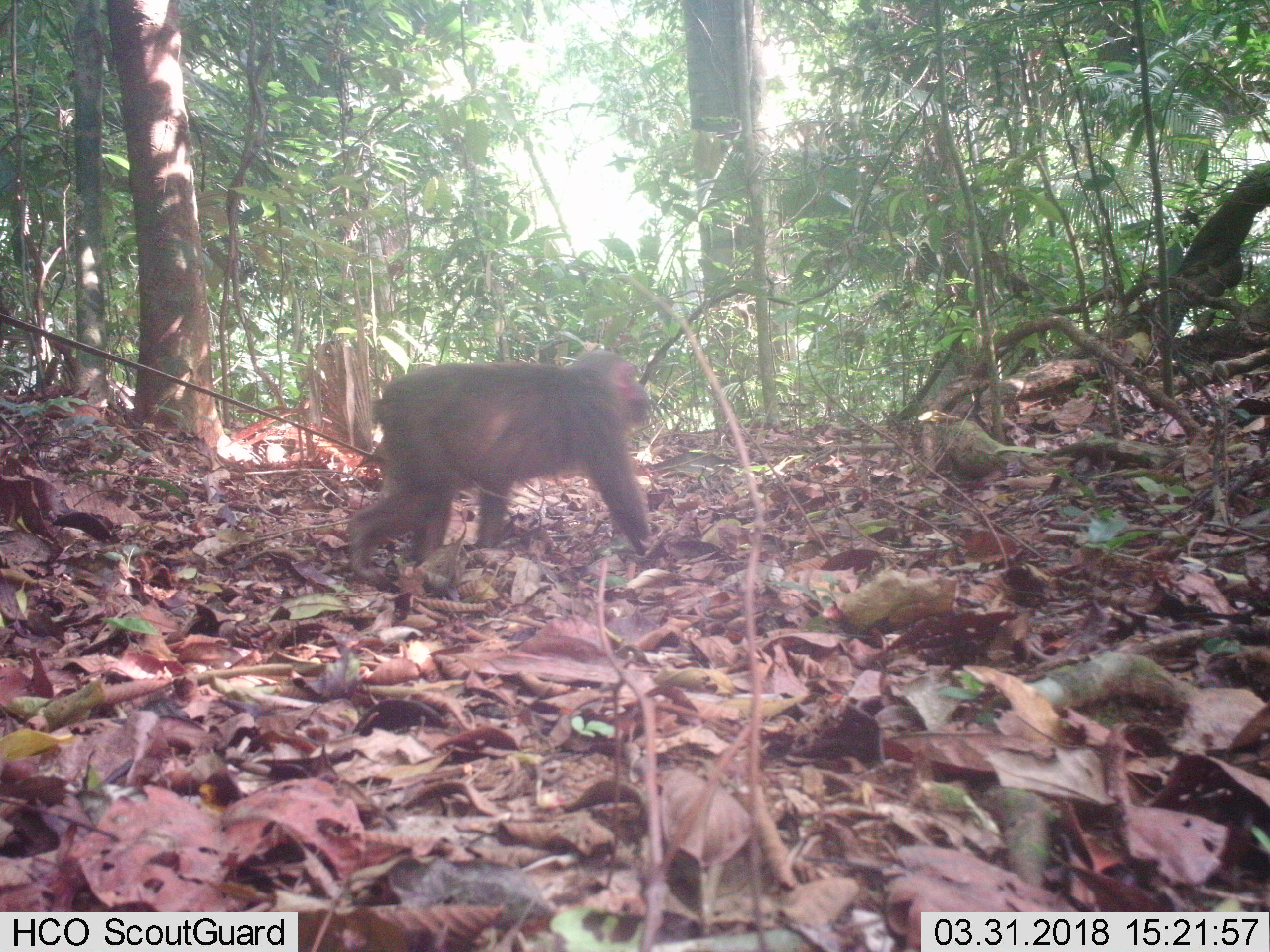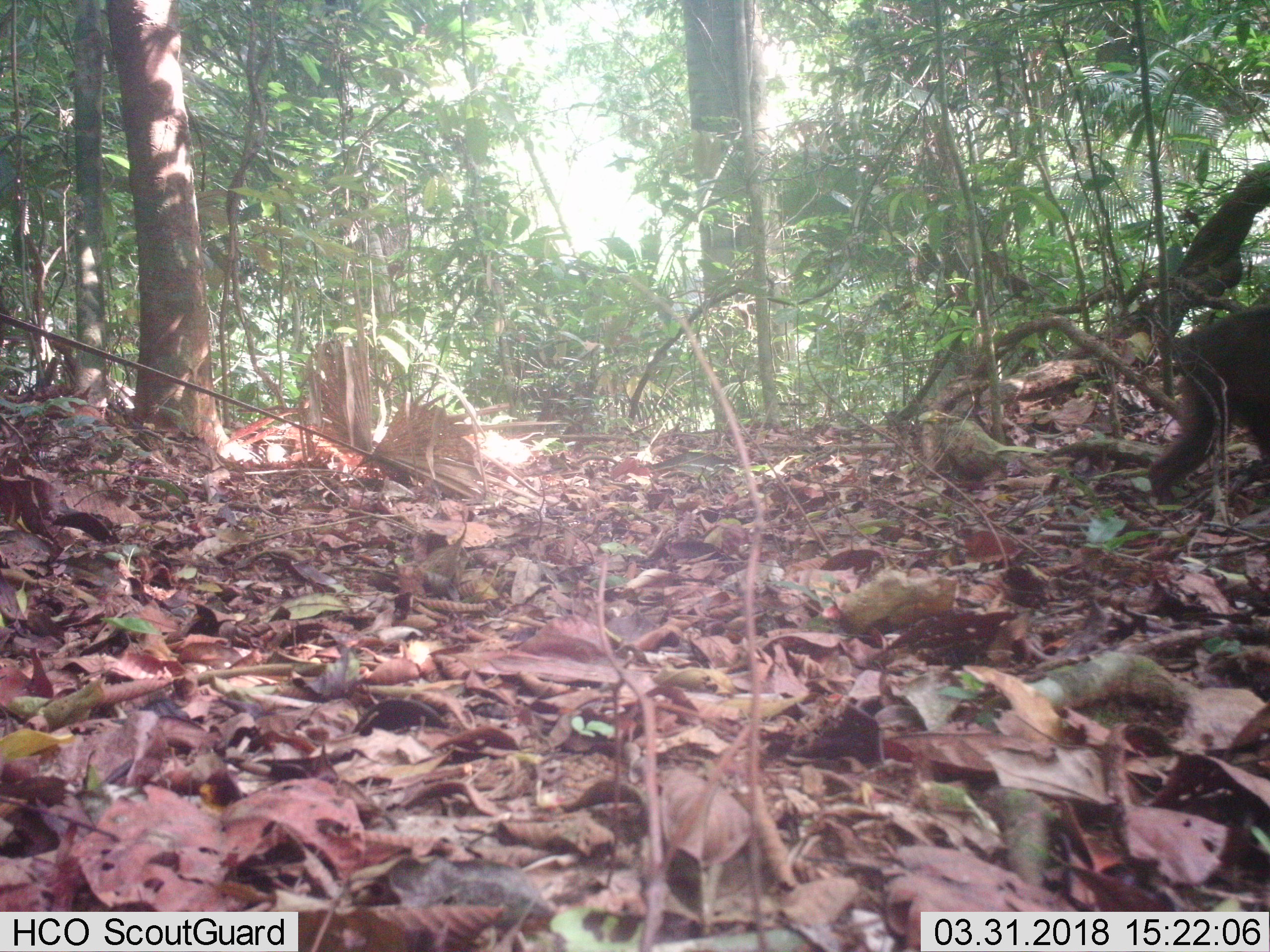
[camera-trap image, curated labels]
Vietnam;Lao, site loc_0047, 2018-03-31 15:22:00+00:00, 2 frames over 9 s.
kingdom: Animalia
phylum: Chordata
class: Mammalia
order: Primates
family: Cercopithecidae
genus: Macaca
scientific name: Macaca arctoides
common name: stump-tailed macaque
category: stump tailed macaque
Stump tailed macaque (stump-tailed macaque) (Macaca arctoides). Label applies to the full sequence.